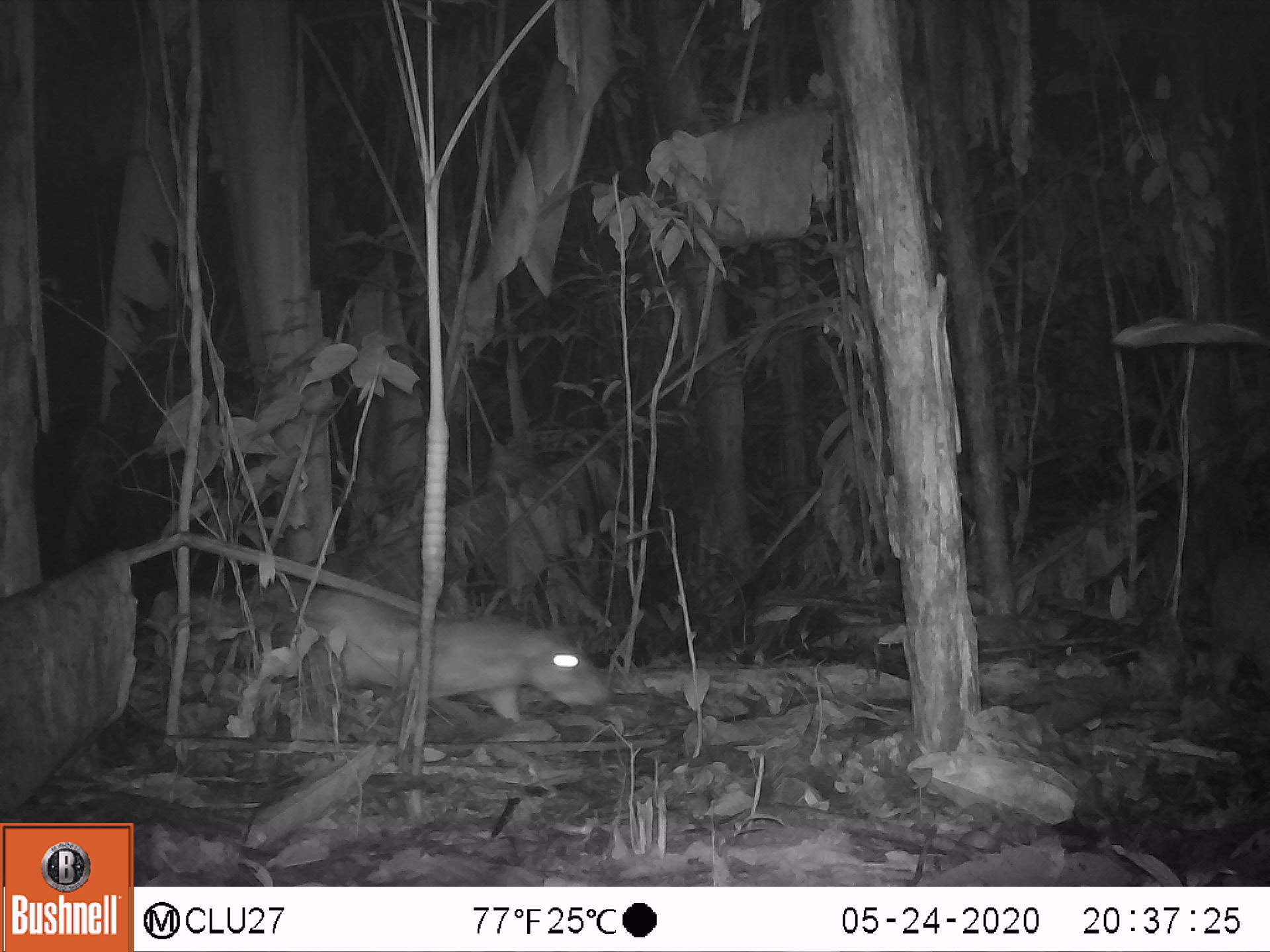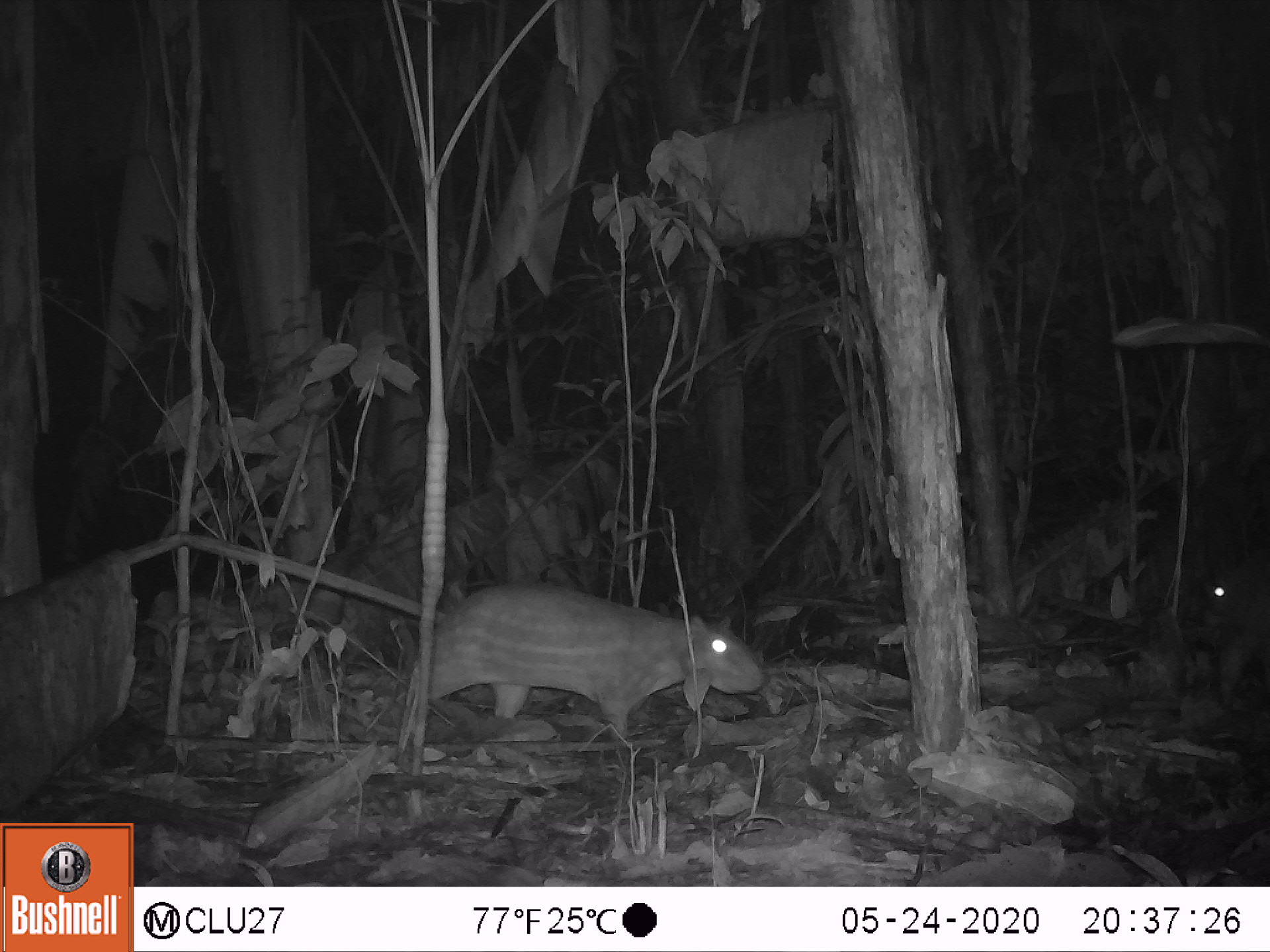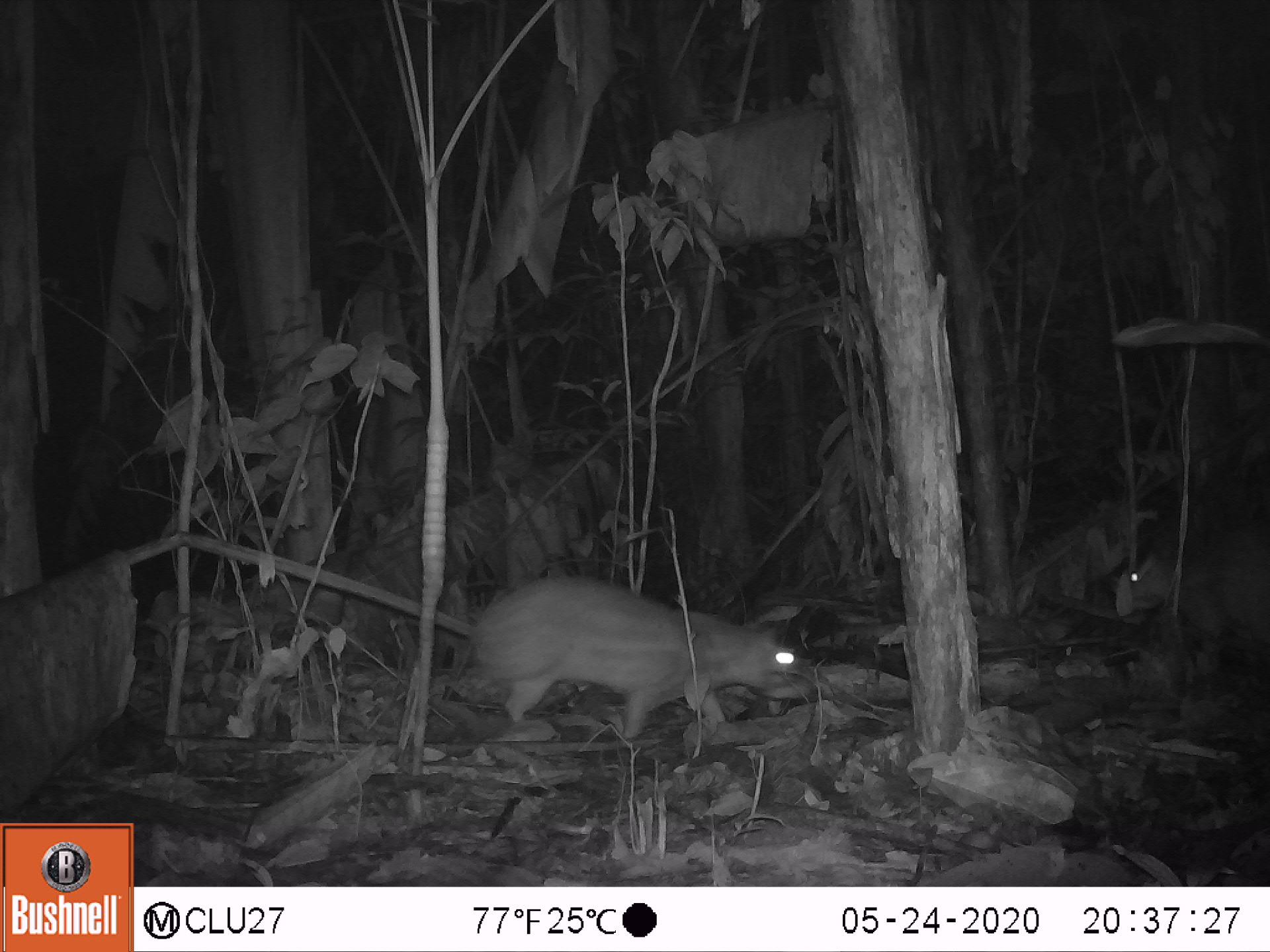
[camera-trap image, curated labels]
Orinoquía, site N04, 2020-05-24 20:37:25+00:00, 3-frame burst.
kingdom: Animalia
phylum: Chordata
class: Mammalia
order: Rodentia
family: Cuniculidae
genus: Cuniculus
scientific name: Cuniculus paca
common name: spotted paca